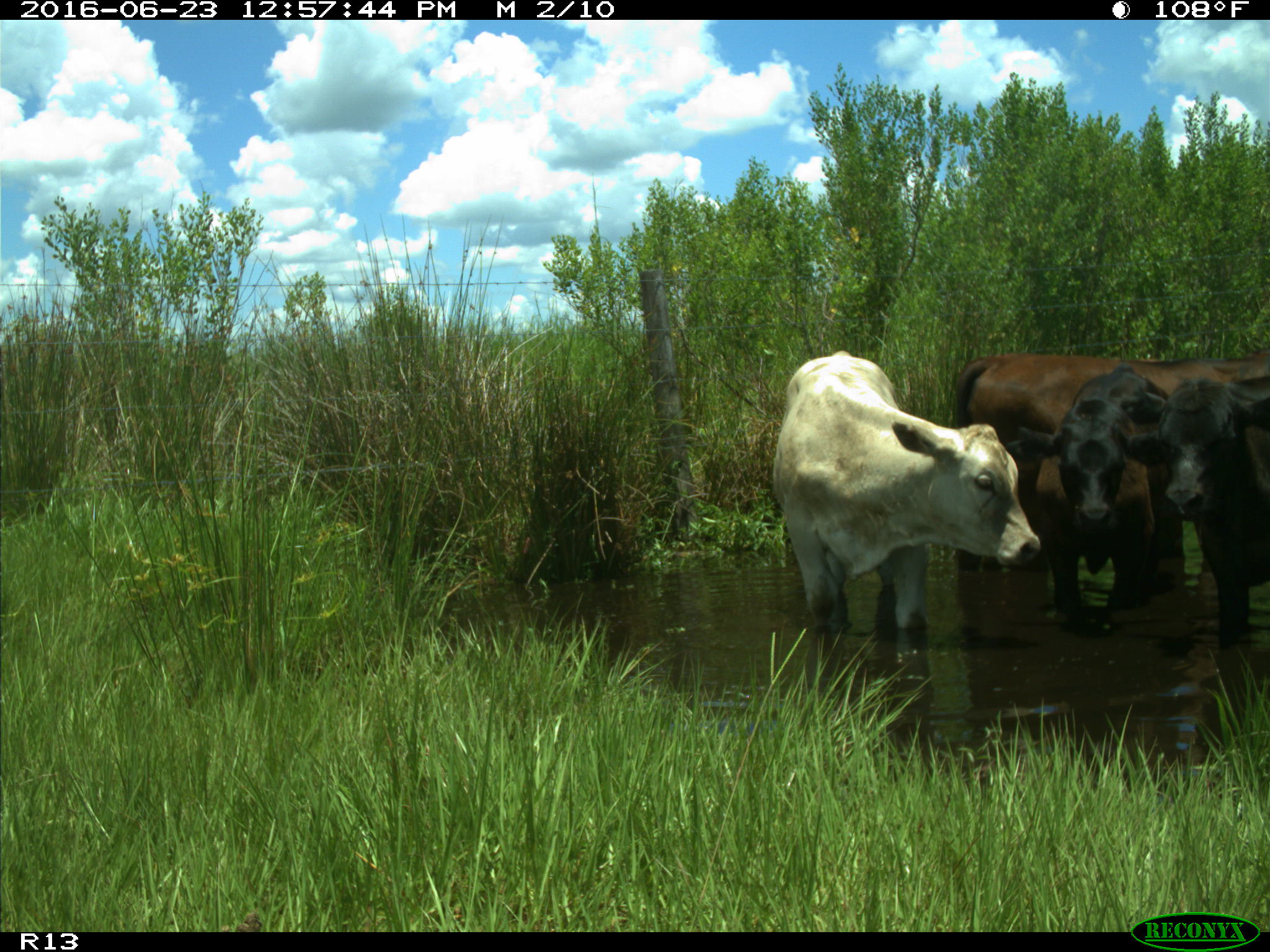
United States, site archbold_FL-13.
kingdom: Animalia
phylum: Chordata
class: Mammalia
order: Artiodactyla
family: Bovidae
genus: Bos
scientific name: Bos taurus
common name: domestic cow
Bos taurus (domestic cow).